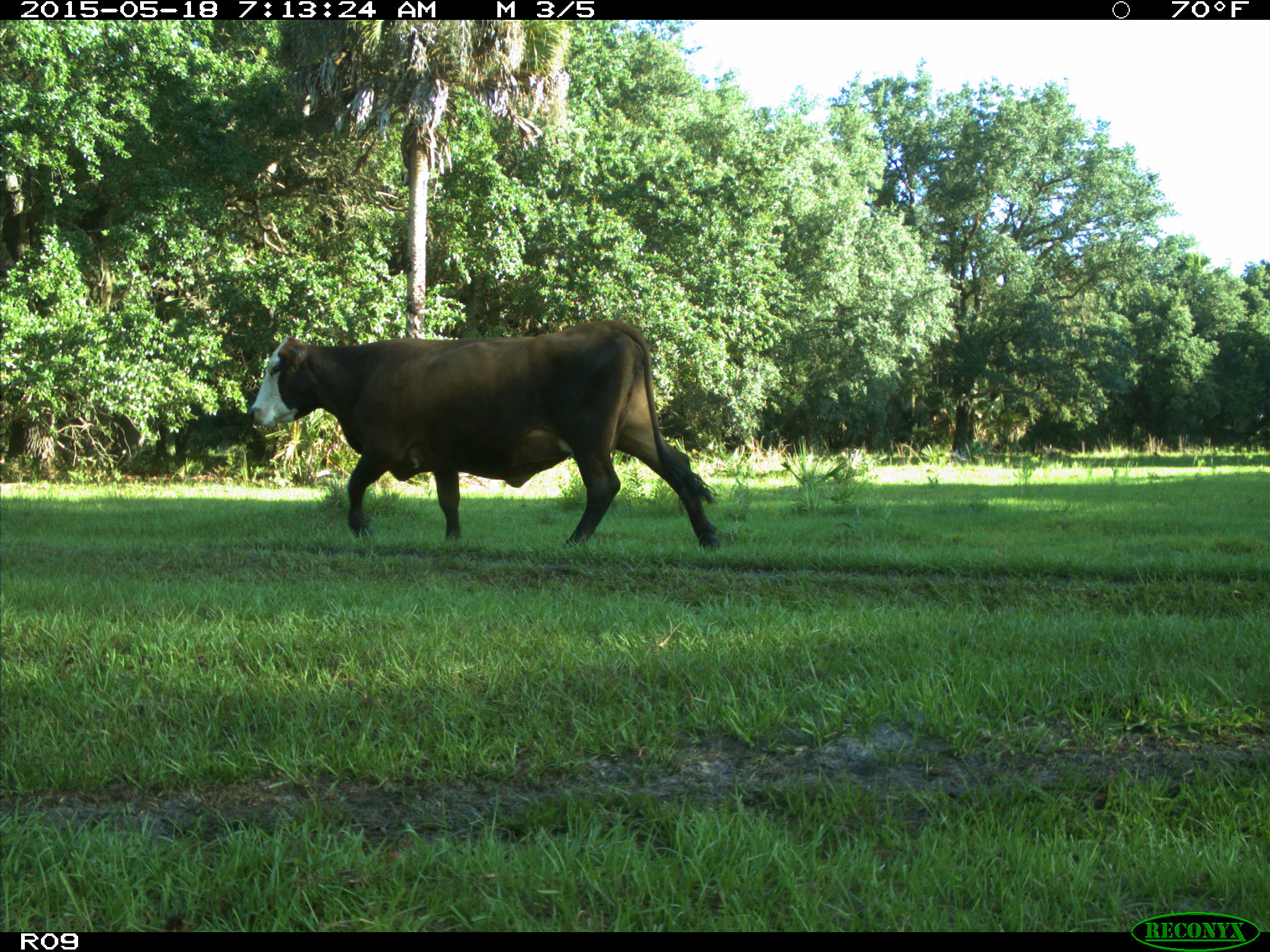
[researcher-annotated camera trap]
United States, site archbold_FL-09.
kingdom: Animalia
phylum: Chordata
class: Mammalia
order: Artiodactyla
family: Bovidae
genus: Bos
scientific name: Bos taurus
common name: domestic cow